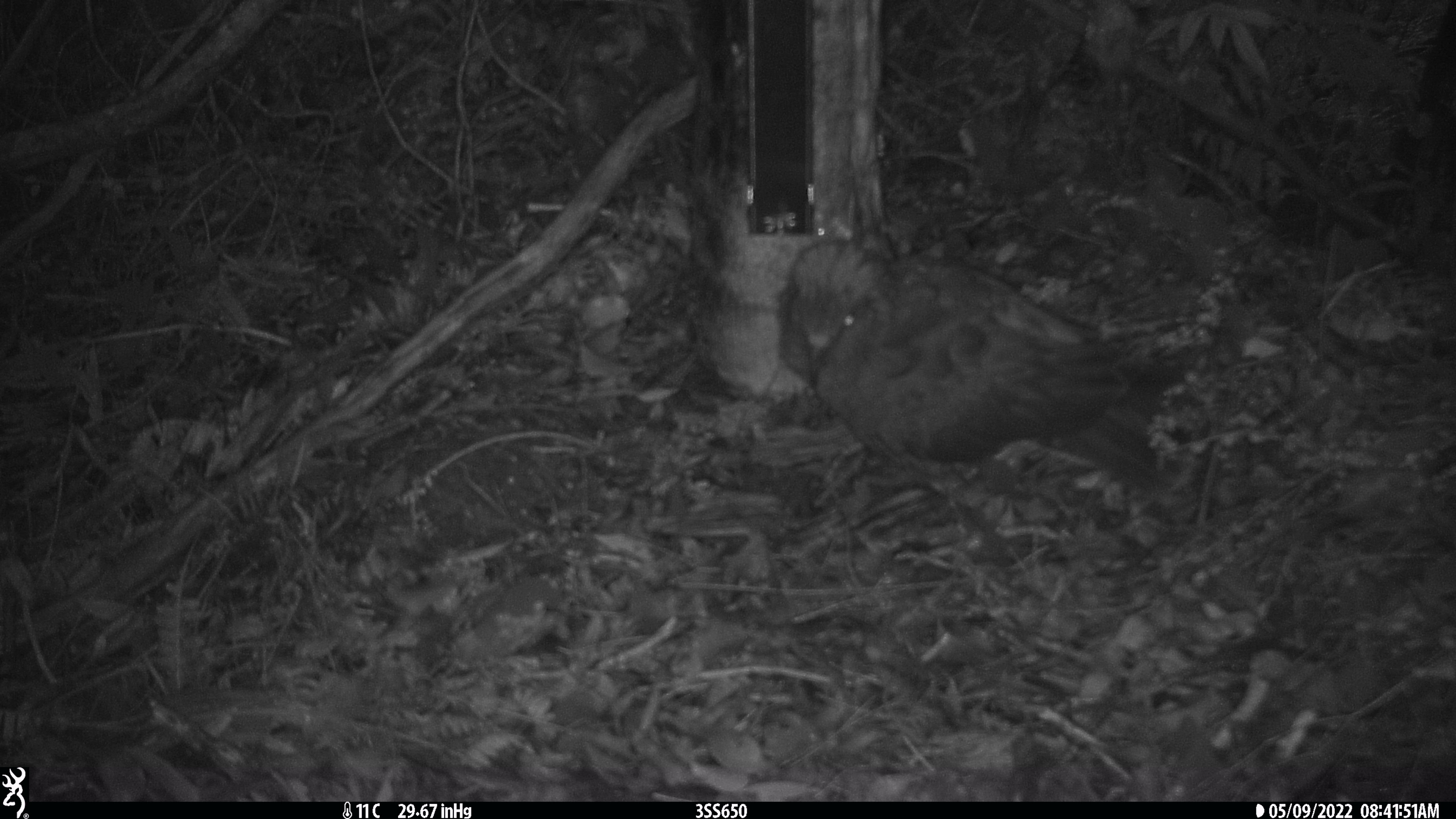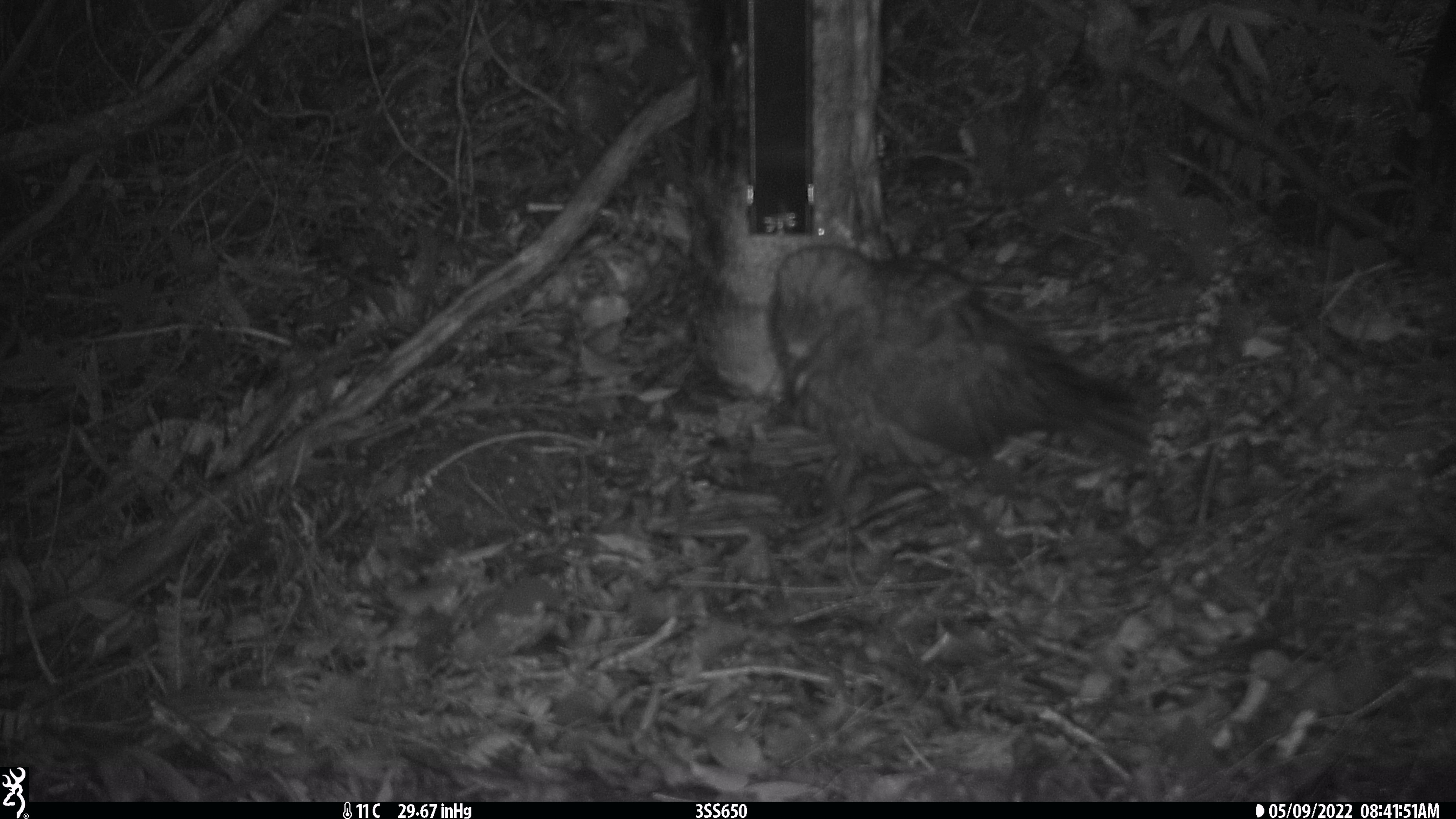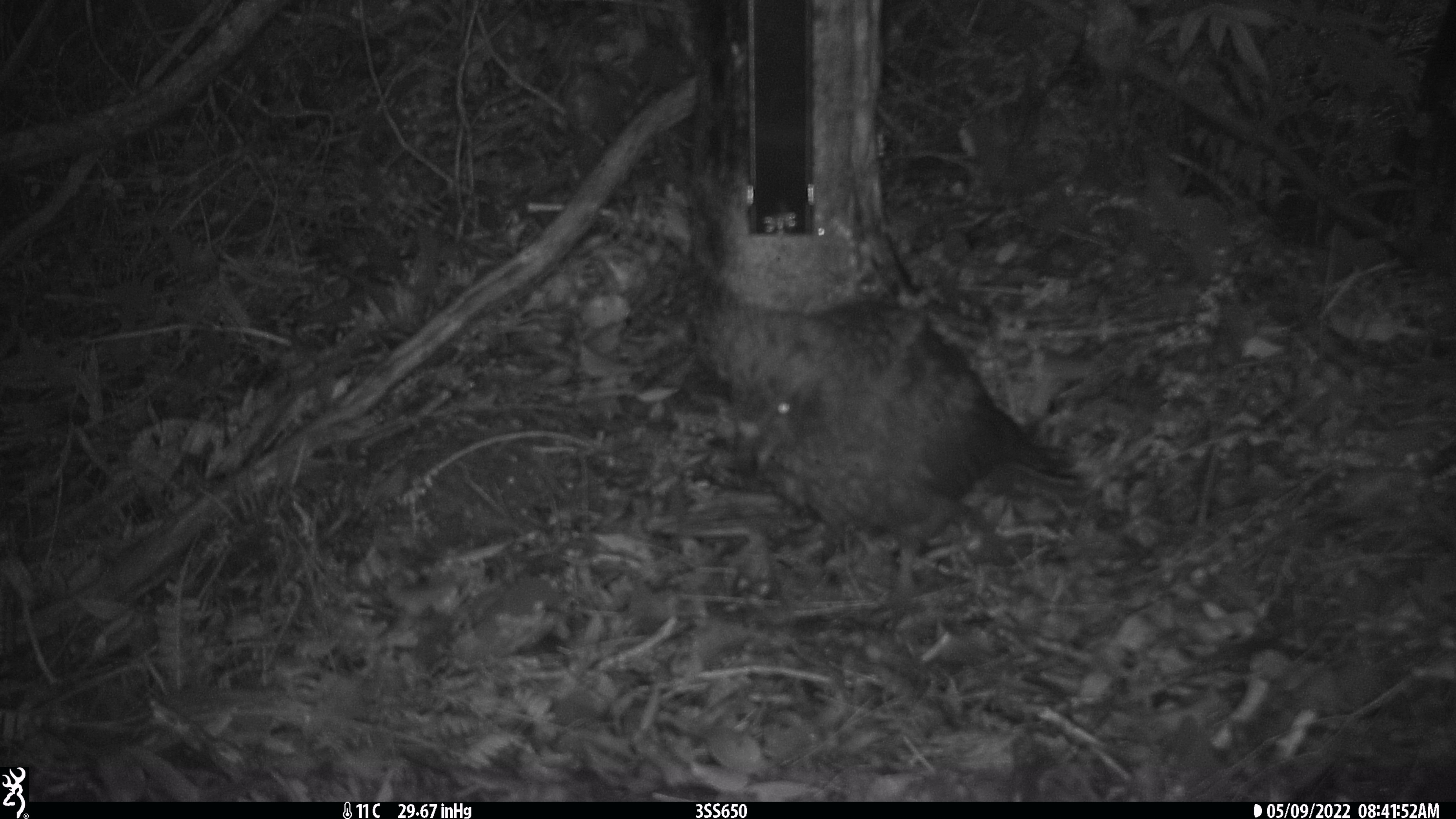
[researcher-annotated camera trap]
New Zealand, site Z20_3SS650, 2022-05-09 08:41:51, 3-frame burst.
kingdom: Animalia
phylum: Chordata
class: Aves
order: Psittaciformes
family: Strigopidae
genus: Nestor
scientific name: Nestor notabilis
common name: kea